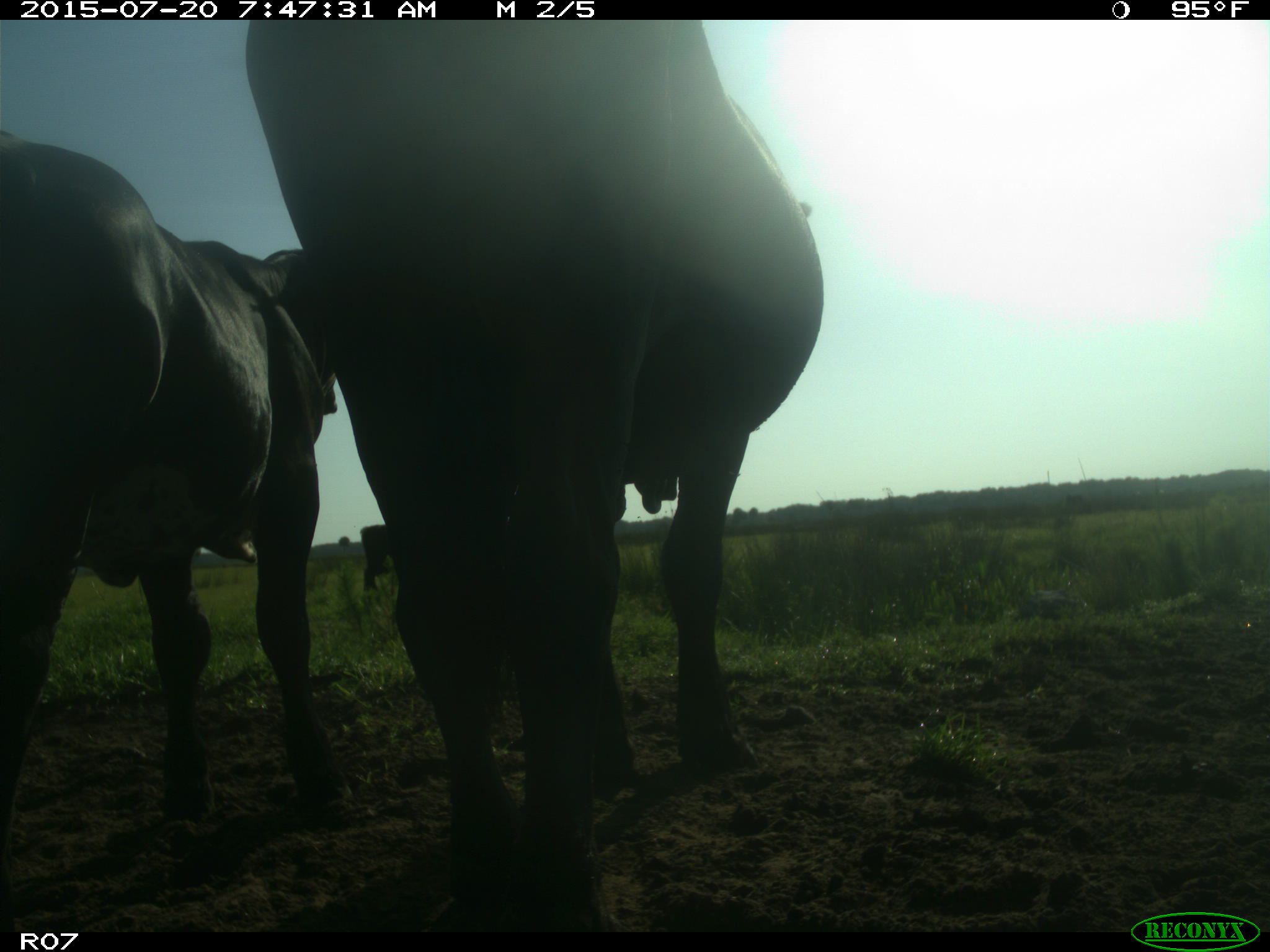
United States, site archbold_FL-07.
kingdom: Animalia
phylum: Chordata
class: Mammalia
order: Artiodactyla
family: Bovidae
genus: Bos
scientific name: Bos taurus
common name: domestic cow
Bos taurus (domestic cow).